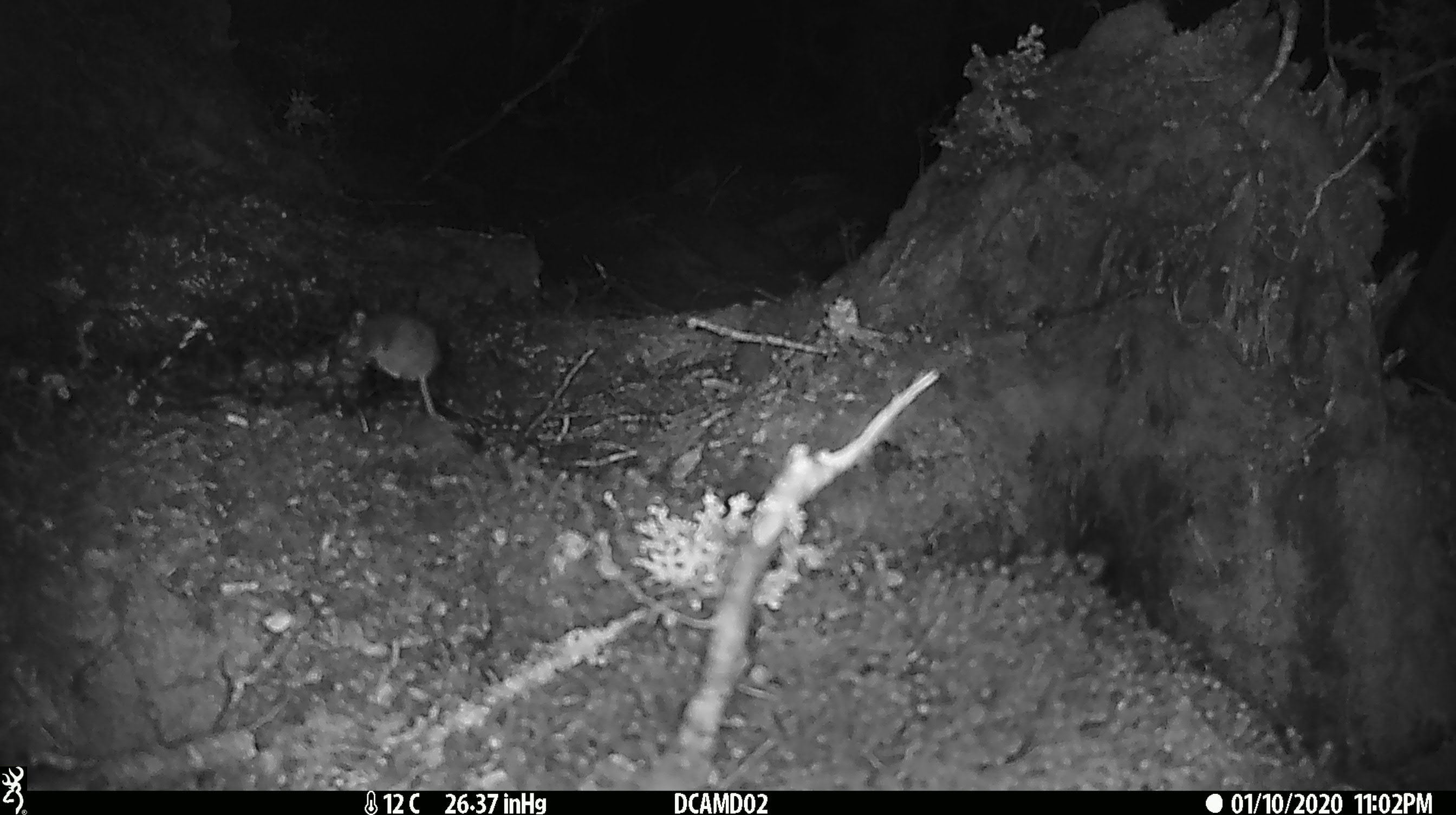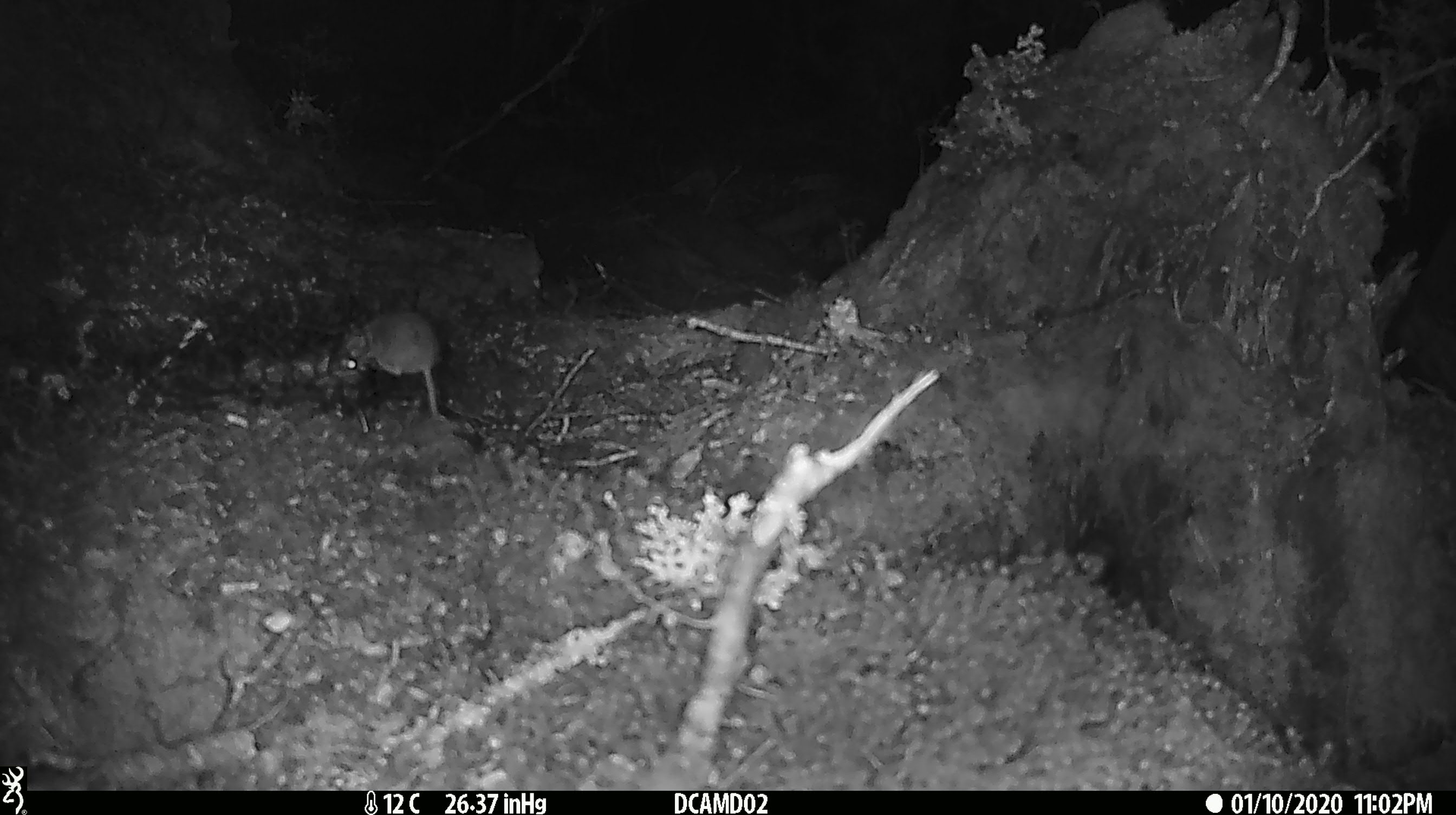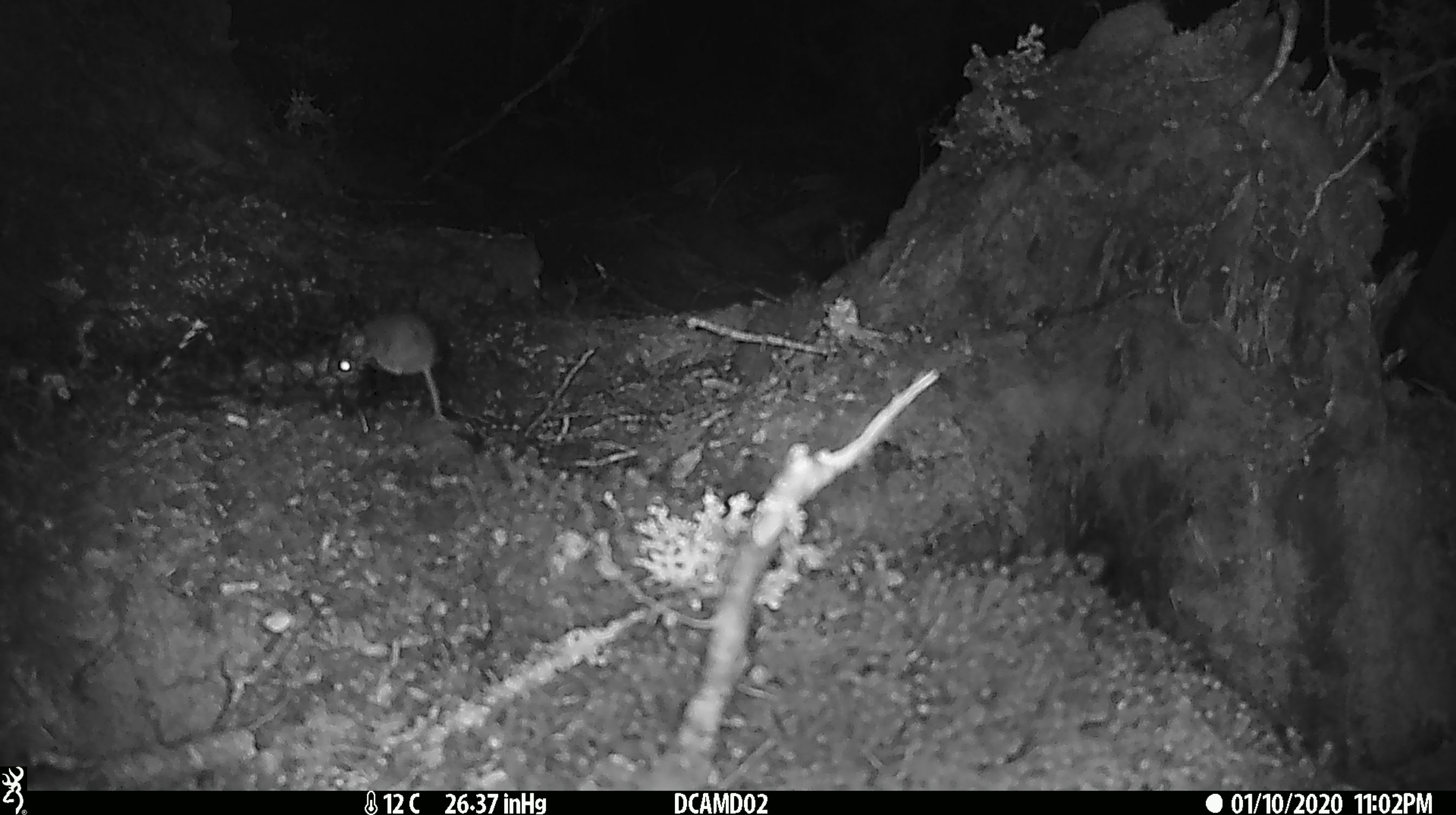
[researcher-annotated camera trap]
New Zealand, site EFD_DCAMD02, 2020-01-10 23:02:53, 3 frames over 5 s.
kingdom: Animalia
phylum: Chordata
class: Mammalia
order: Rodentia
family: Muridae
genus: Mus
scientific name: Mus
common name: mouse